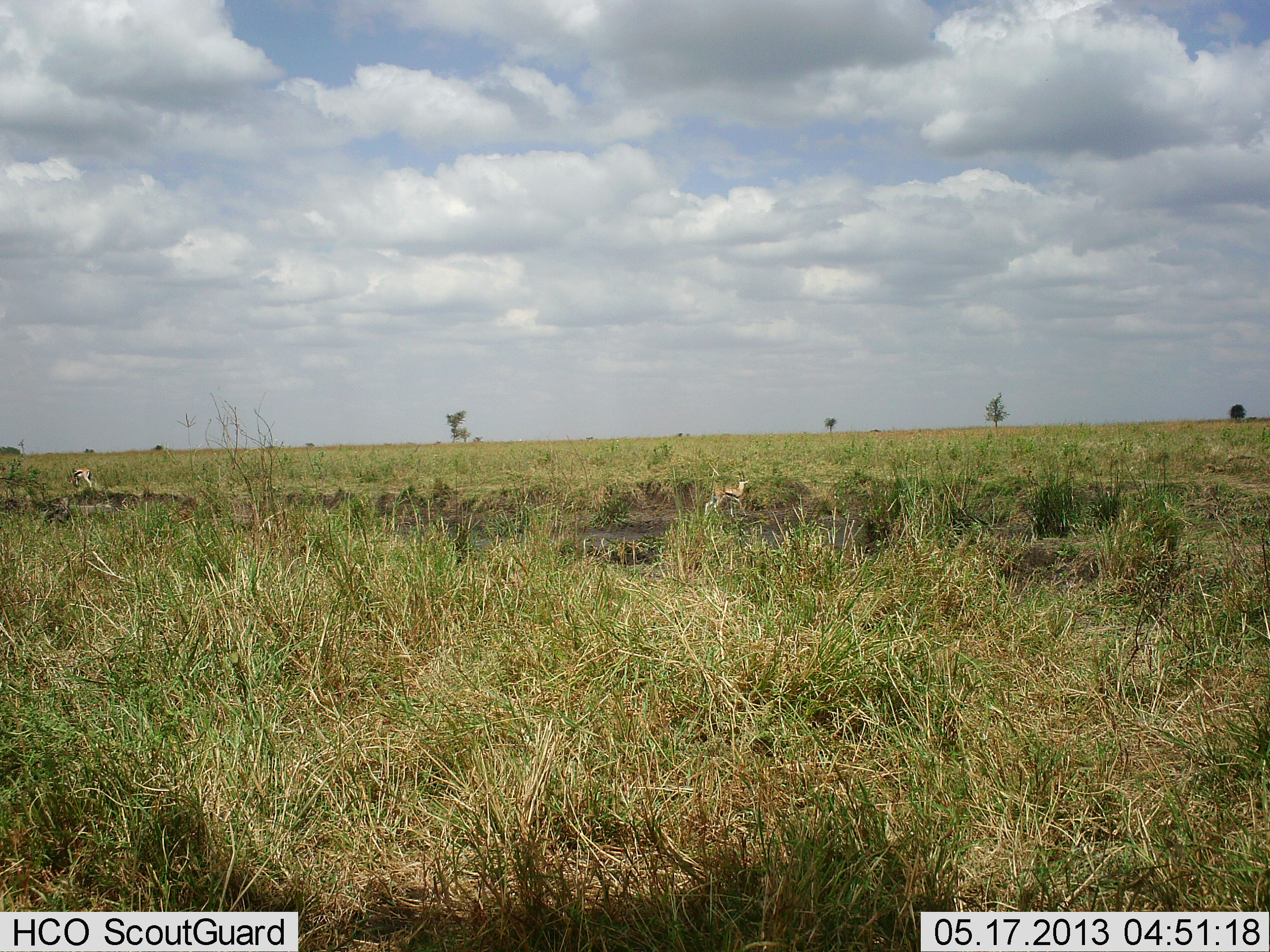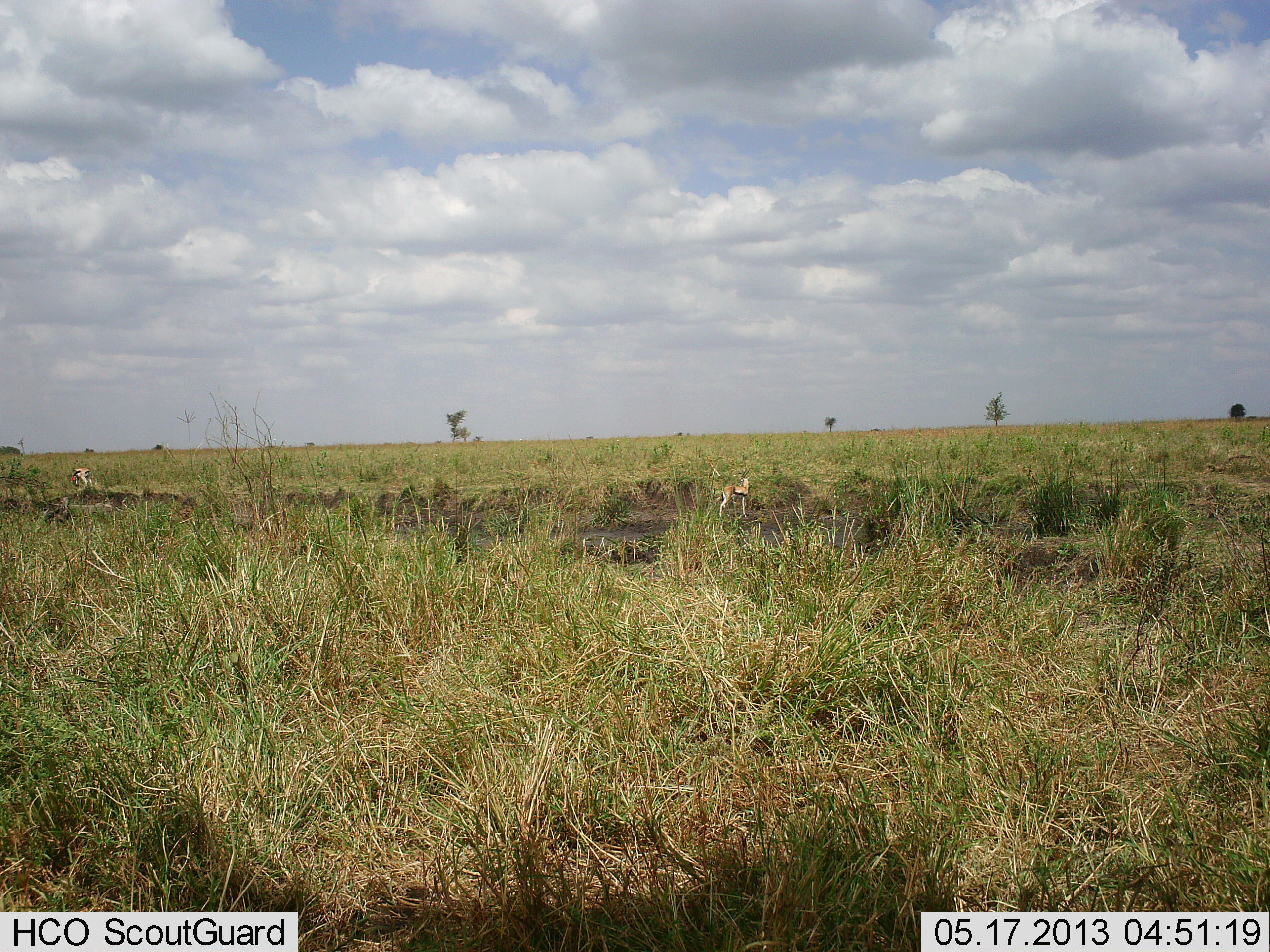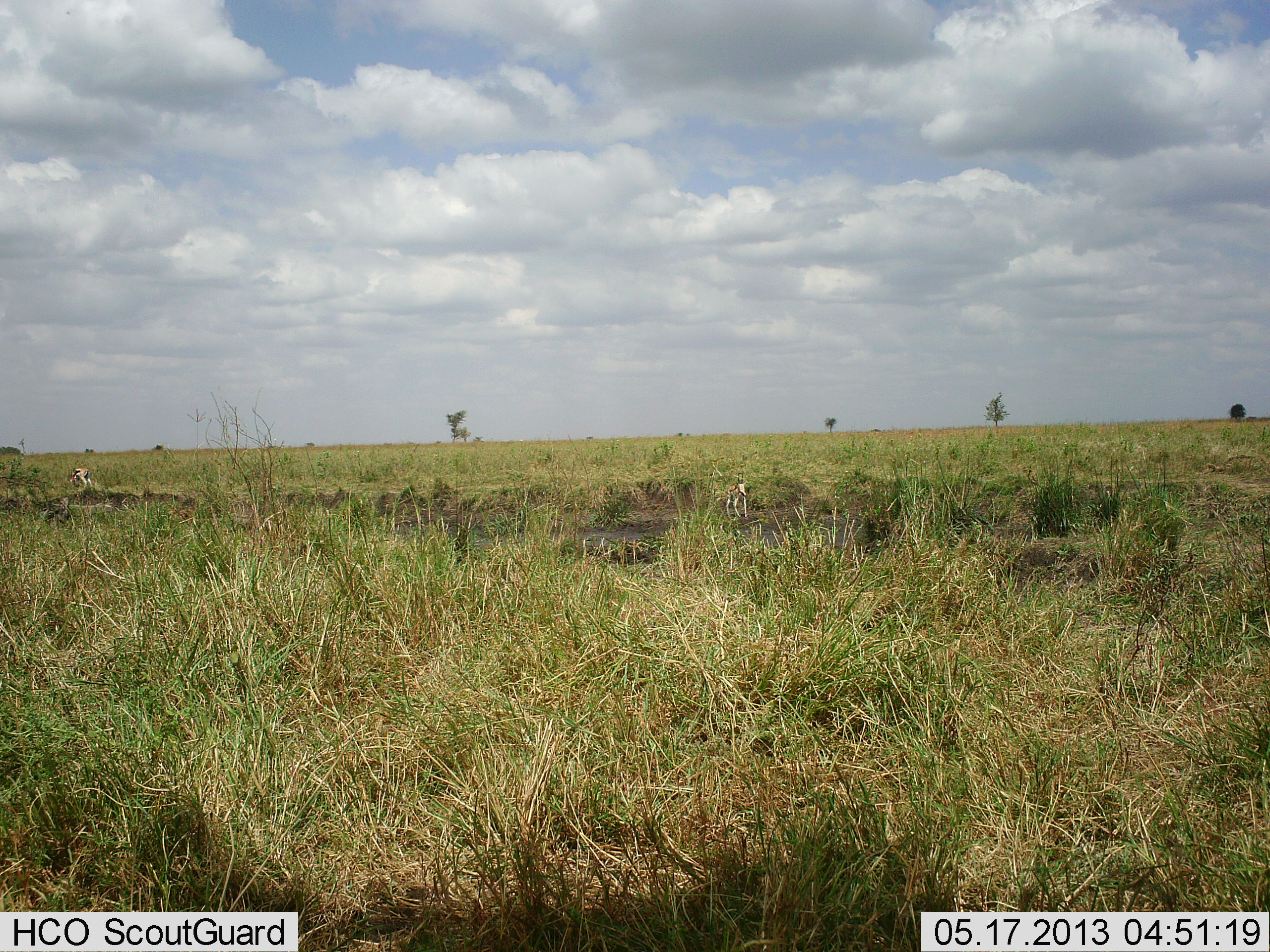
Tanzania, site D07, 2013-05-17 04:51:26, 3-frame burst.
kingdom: Animalia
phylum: Chordata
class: Mammalia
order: Artiodactyla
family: Bovidae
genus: Eudorcas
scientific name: Eudorcas thomsonii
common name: thomson's gazelle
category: gazellethomsons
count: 2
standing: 59%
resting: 0%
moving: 32%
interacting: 0%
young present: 0%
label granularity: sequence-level